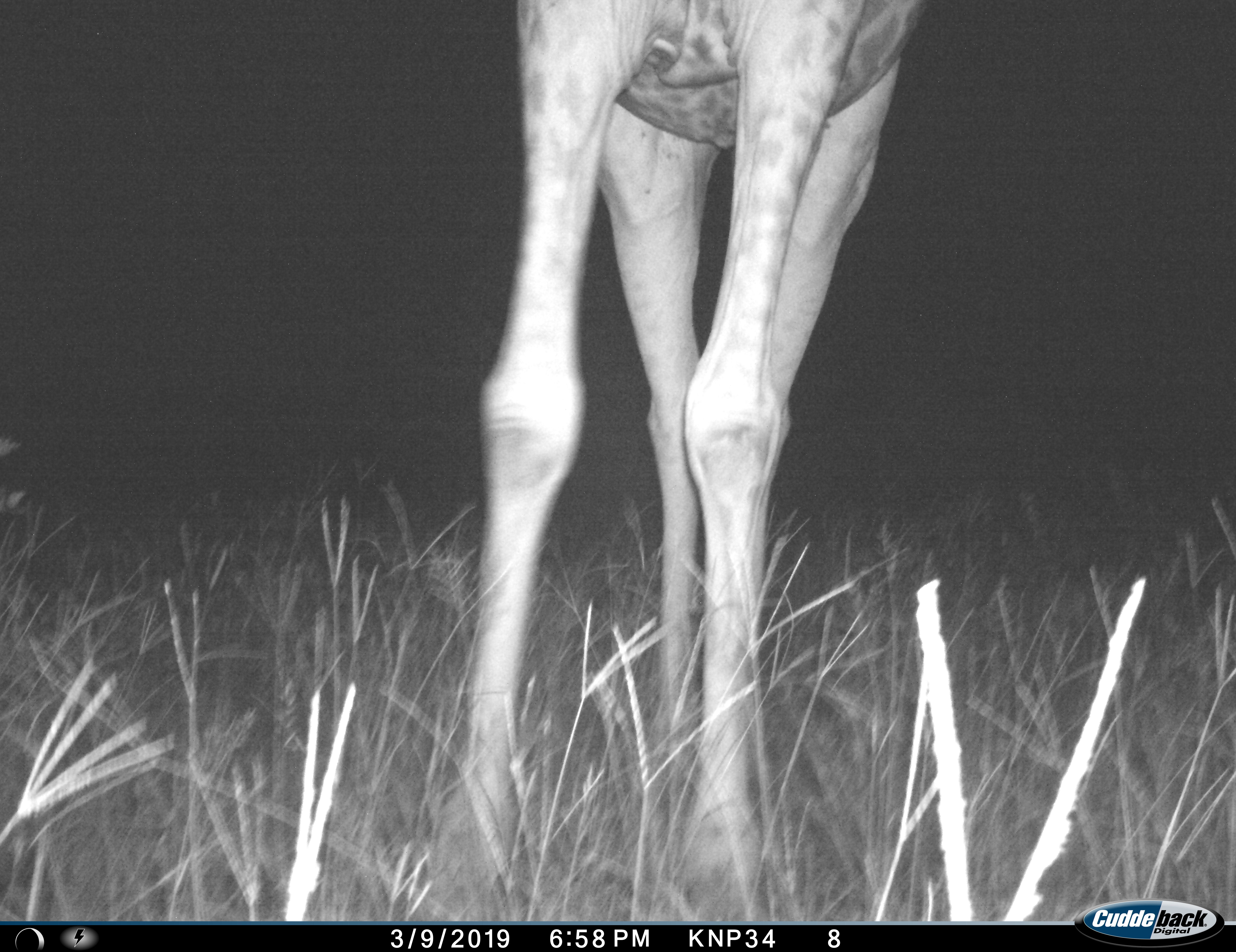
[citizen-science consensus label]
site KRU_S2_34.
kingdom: Animalia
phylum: Chordata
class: Mammalia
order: Artiodactyla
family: Giraffidae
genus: Giraffa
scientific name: Giraffa camelopardalis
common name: giraffe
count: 1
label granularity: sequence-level